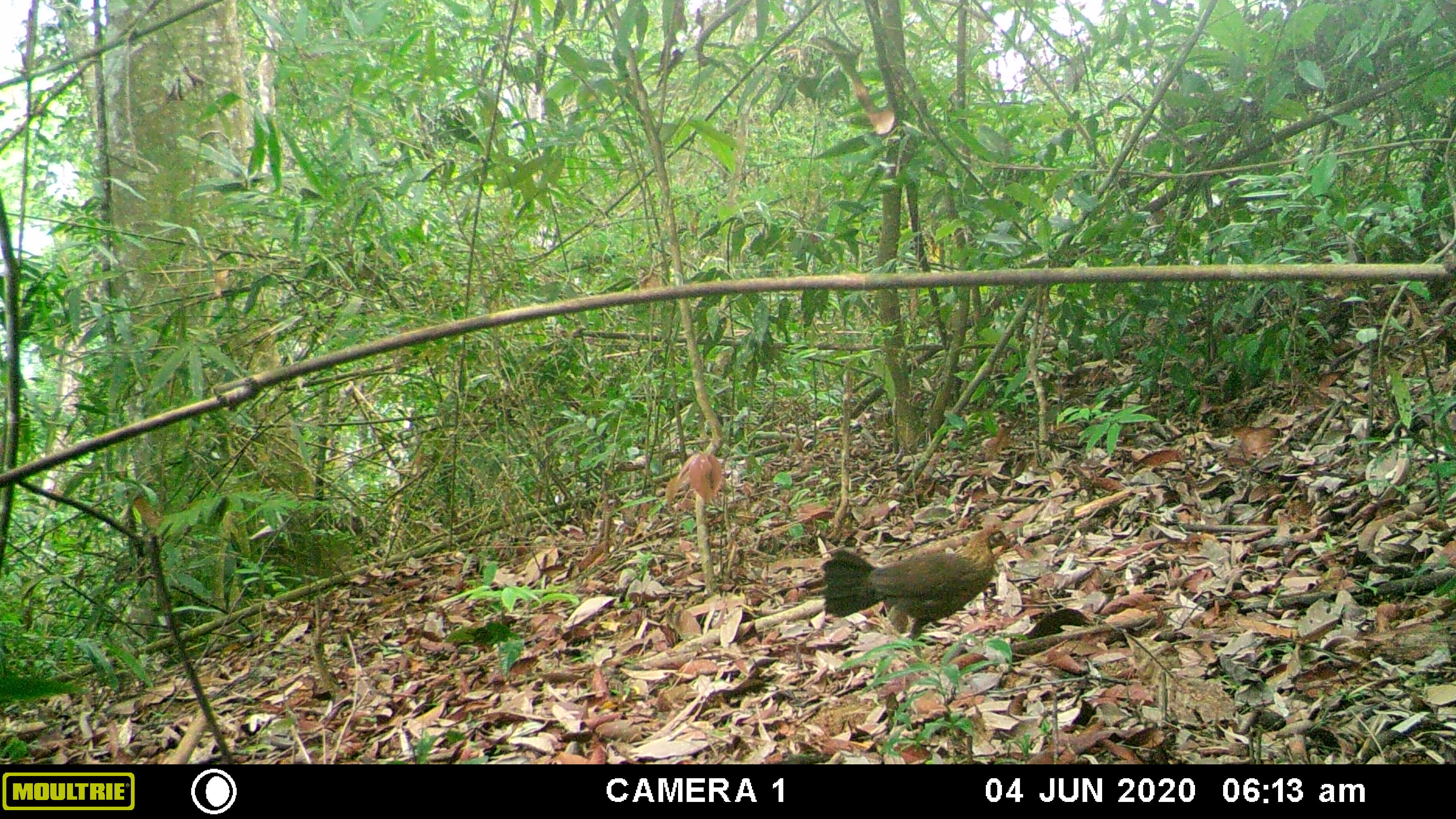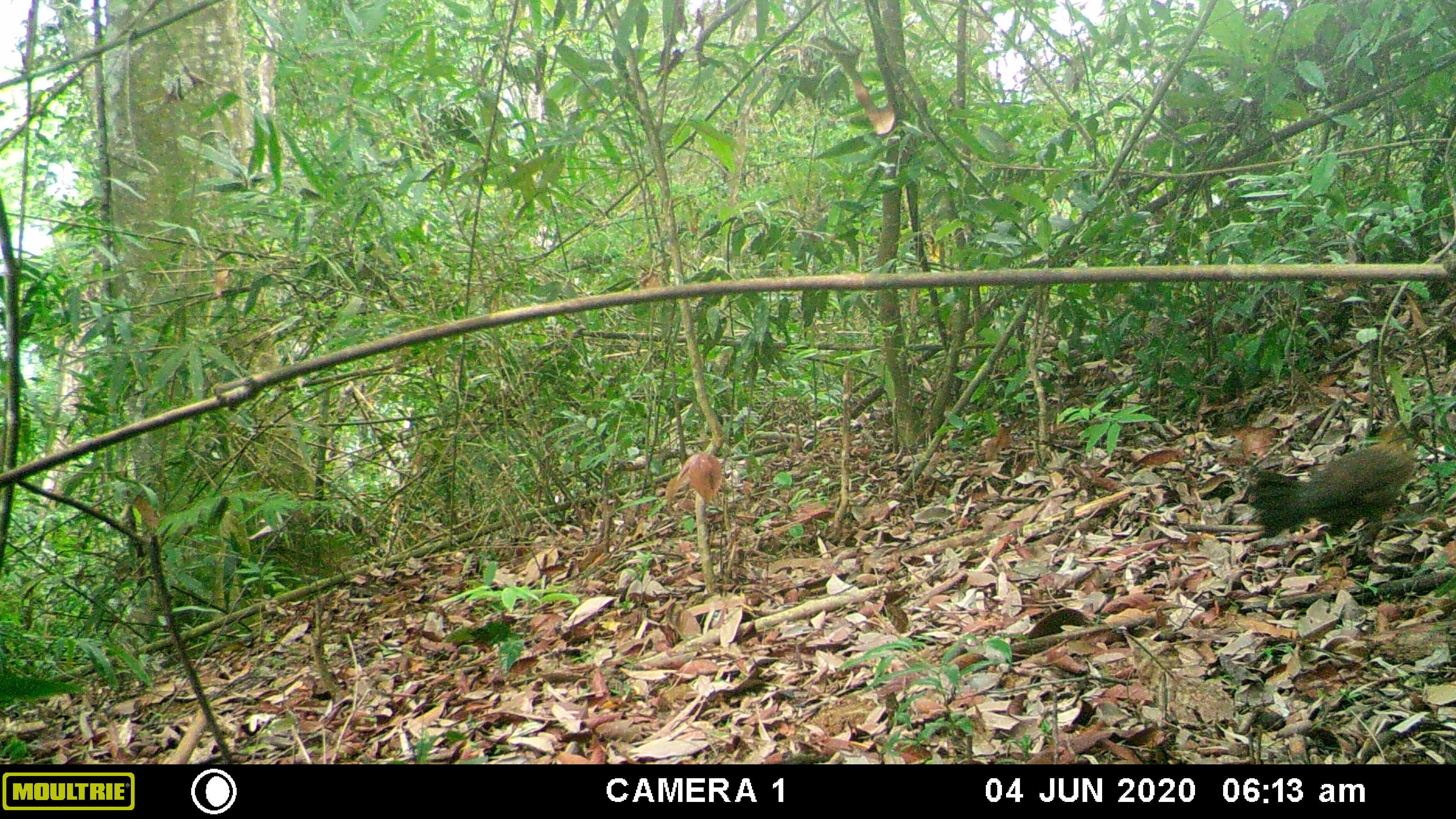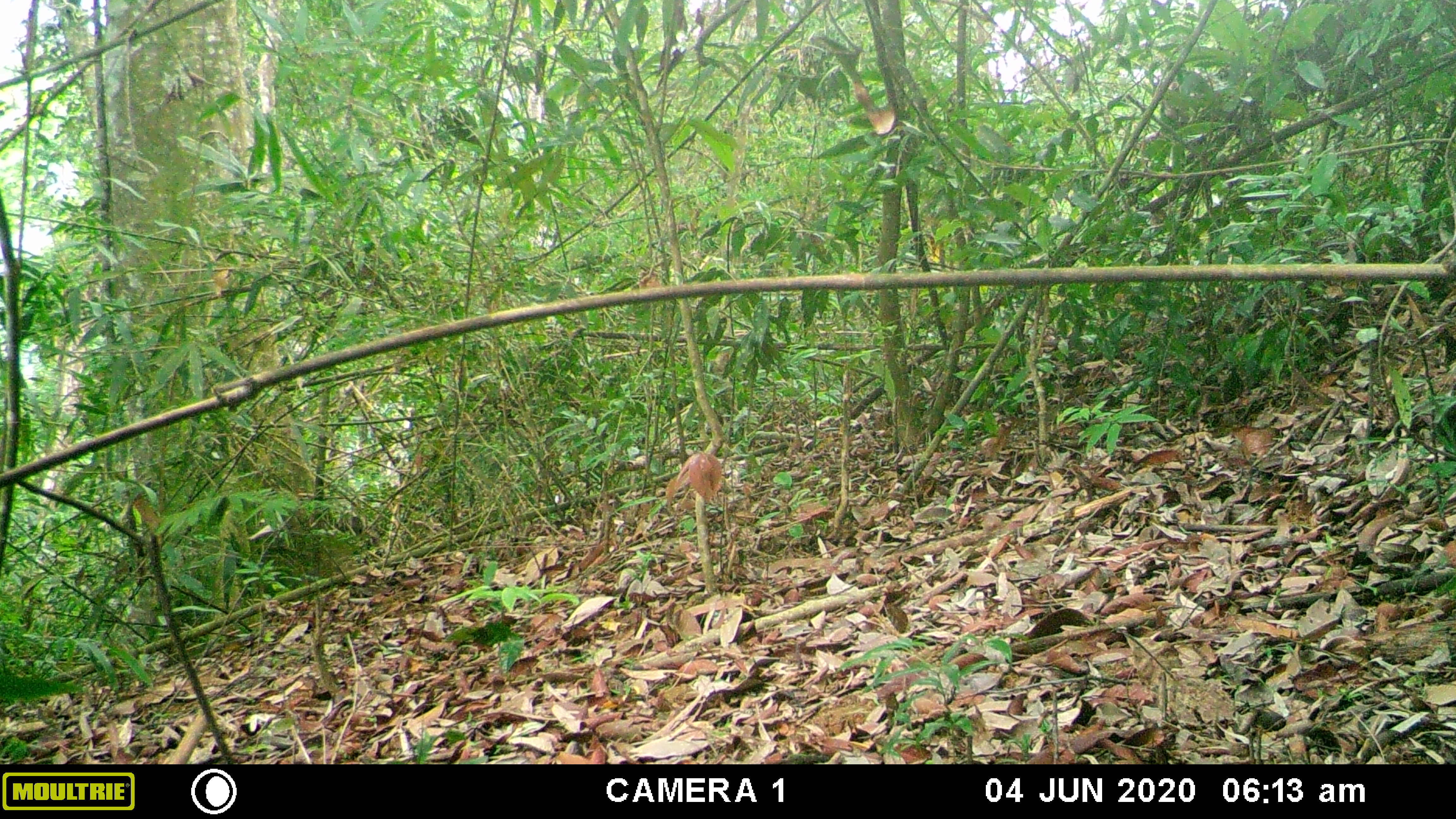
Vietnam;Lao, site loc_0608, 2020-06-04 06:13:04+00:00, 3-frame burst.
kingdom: Animalia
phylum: Chordata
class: Aves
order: Galliformes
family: Phasianidae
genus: Gallus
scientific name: Gallus gallus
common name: red junglefowl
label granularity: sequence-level